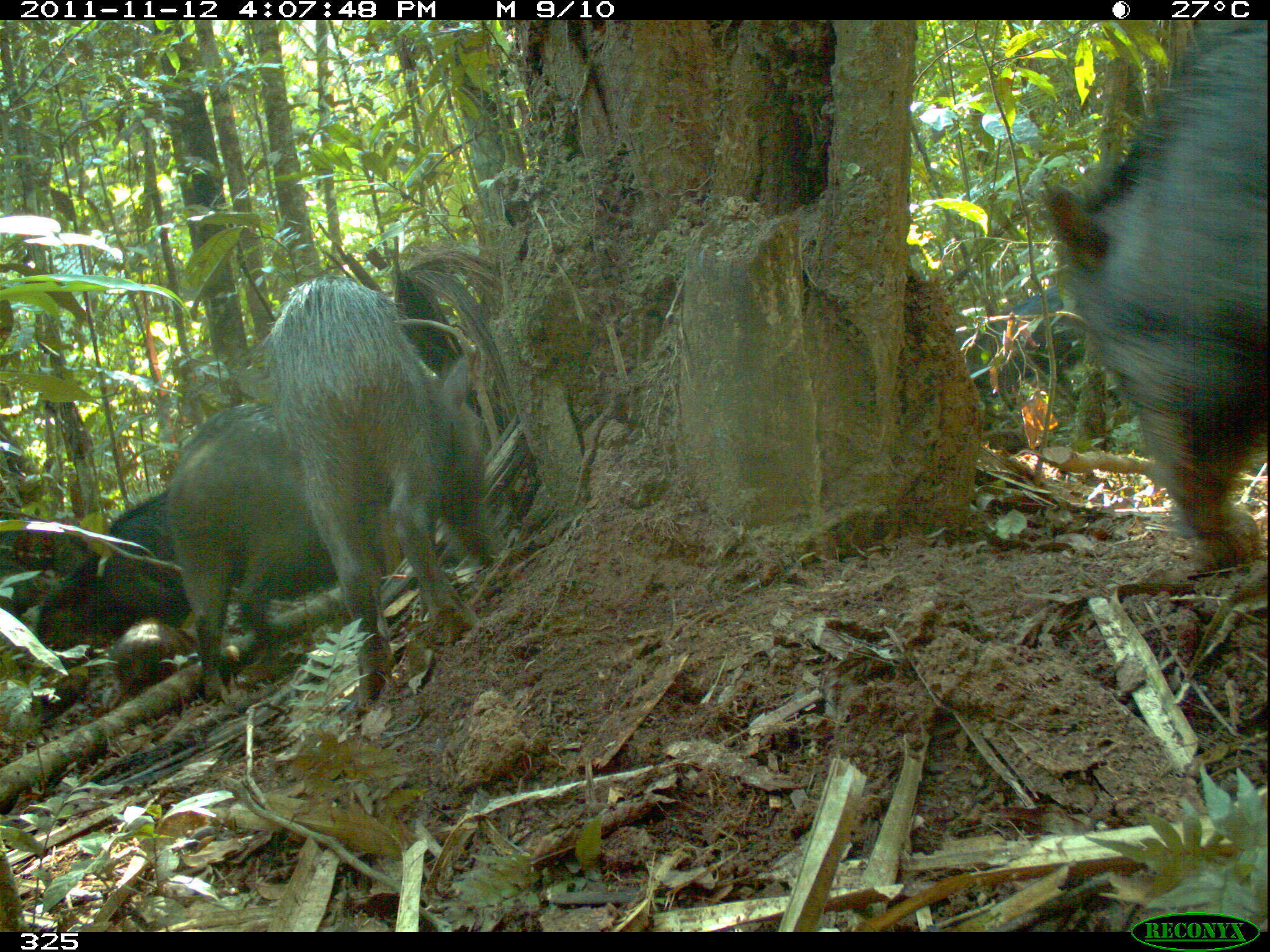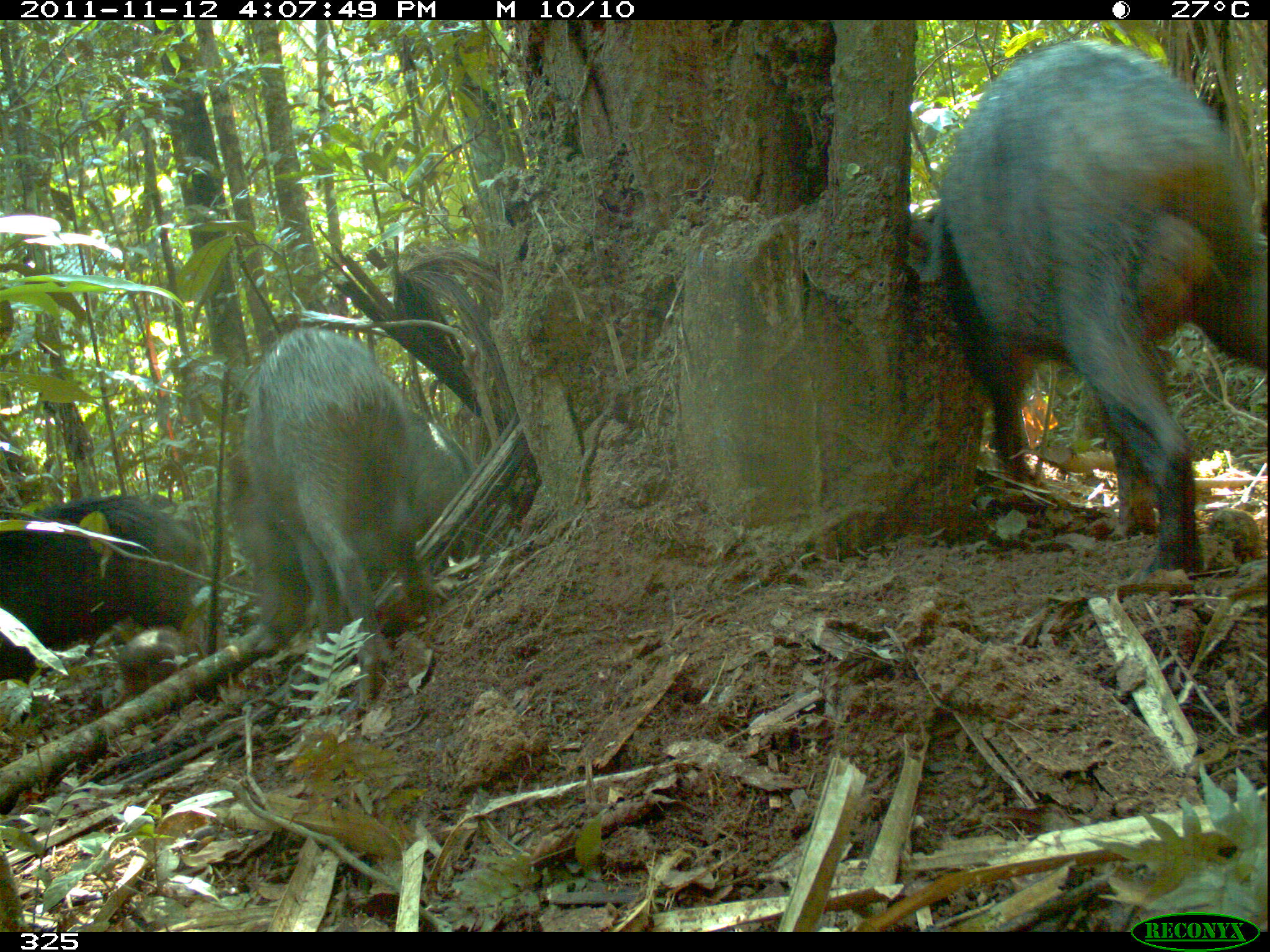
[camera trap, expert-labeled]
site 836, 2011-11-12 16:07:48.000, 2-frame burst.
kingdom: Animalia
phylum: Chordata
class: Mammalia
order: Artiodactyla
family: Tayassuidae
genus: Tayassu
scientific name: Tayassu pecari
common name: white-lipped peccary